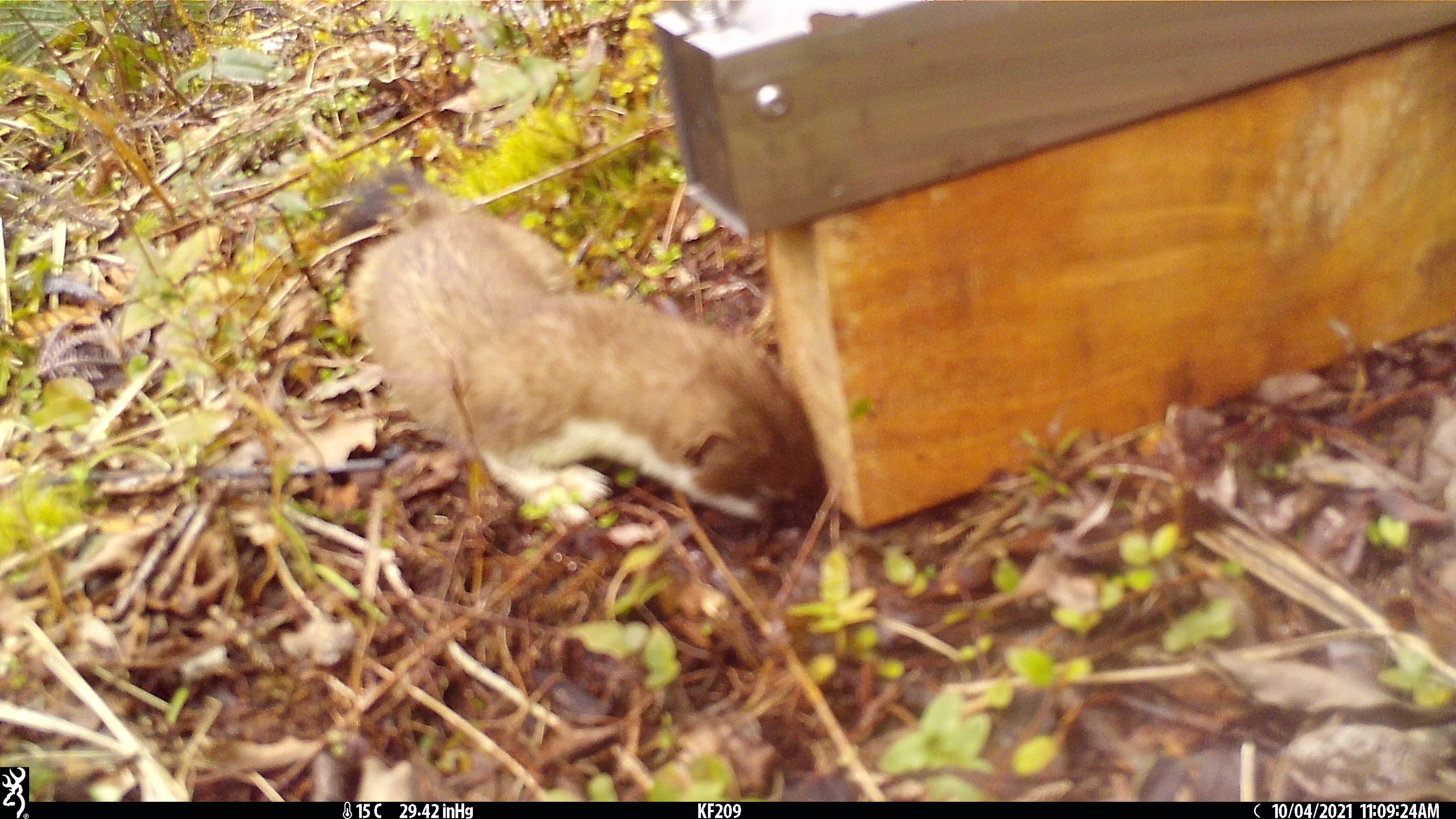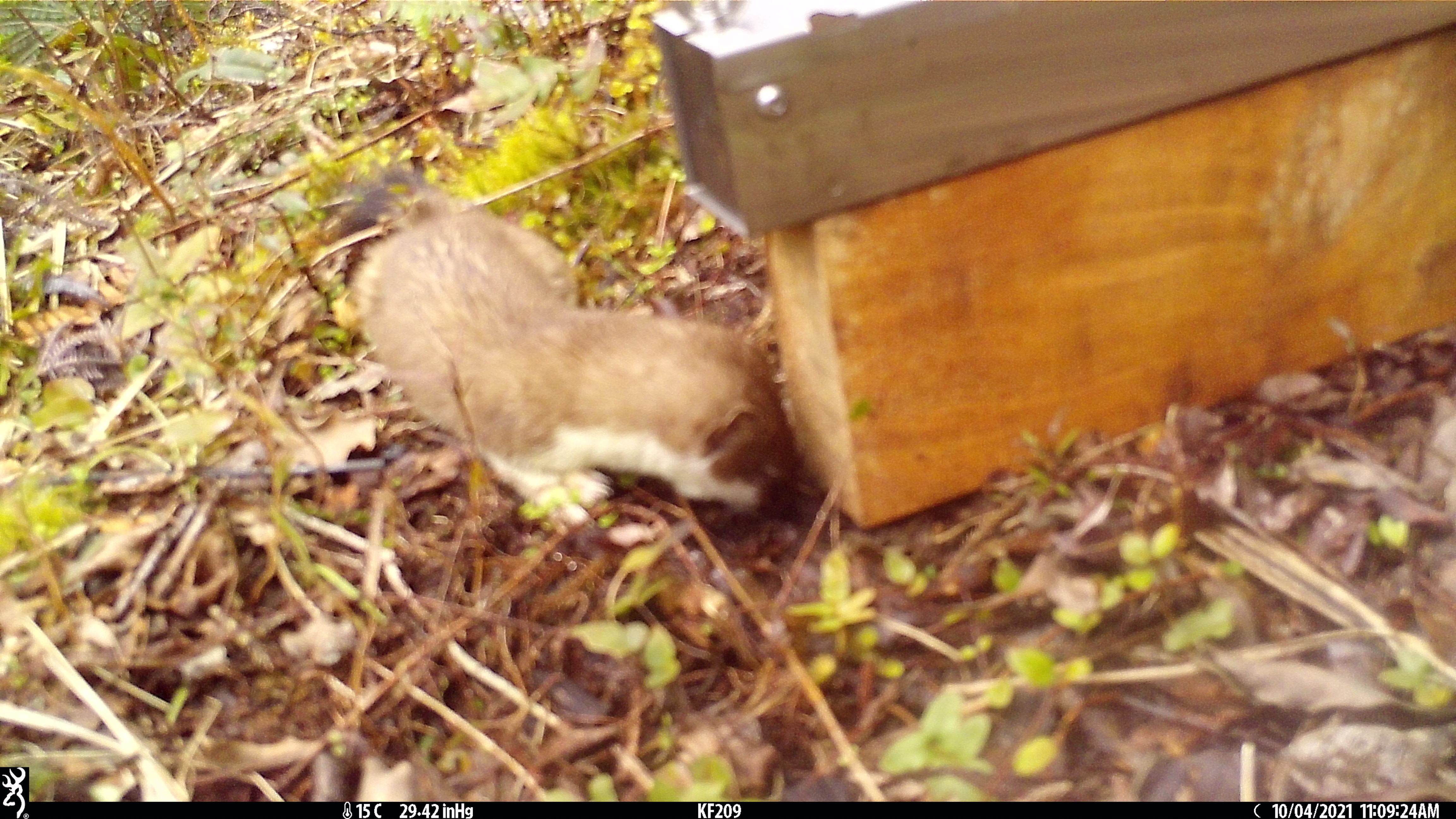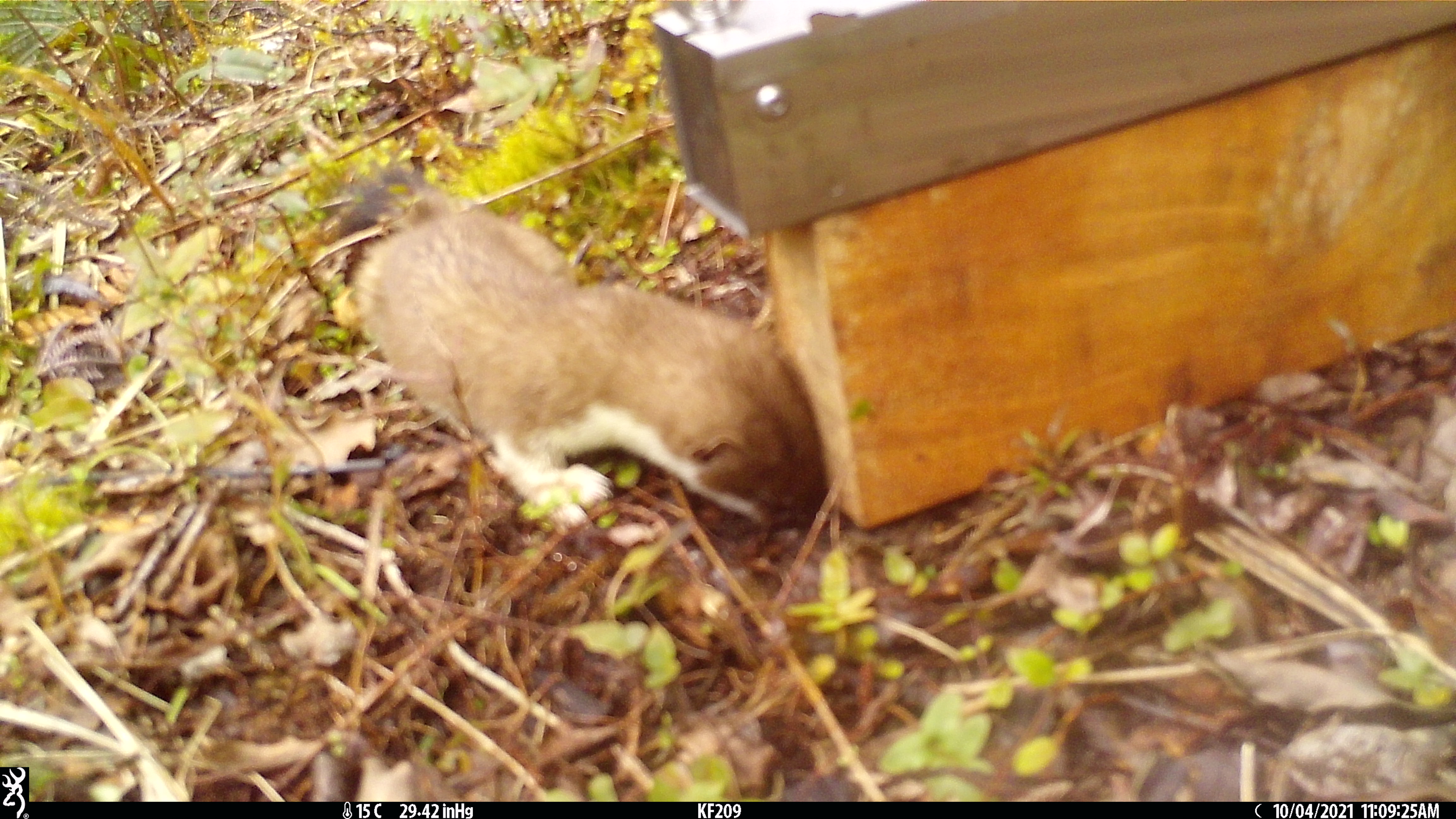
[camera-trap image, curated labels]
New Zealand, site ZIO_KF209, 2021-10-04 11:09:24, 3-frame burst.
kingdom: Animalia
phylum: Chordata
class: Mammalia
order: Carnivora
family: Mustelidae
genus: Mustela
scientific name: Mustela erminea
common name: stoat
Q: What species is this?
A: Stoat (Mustela erminea).